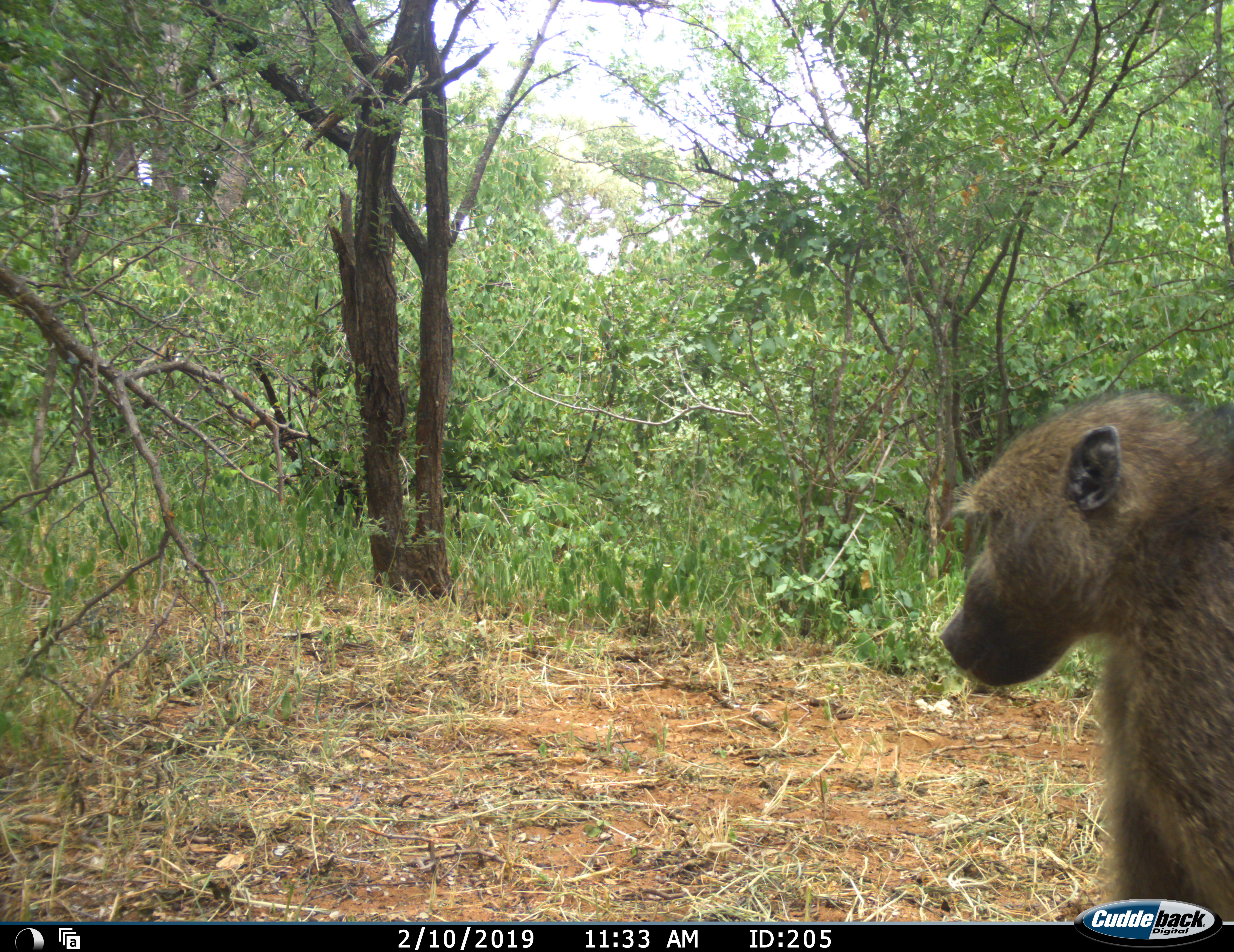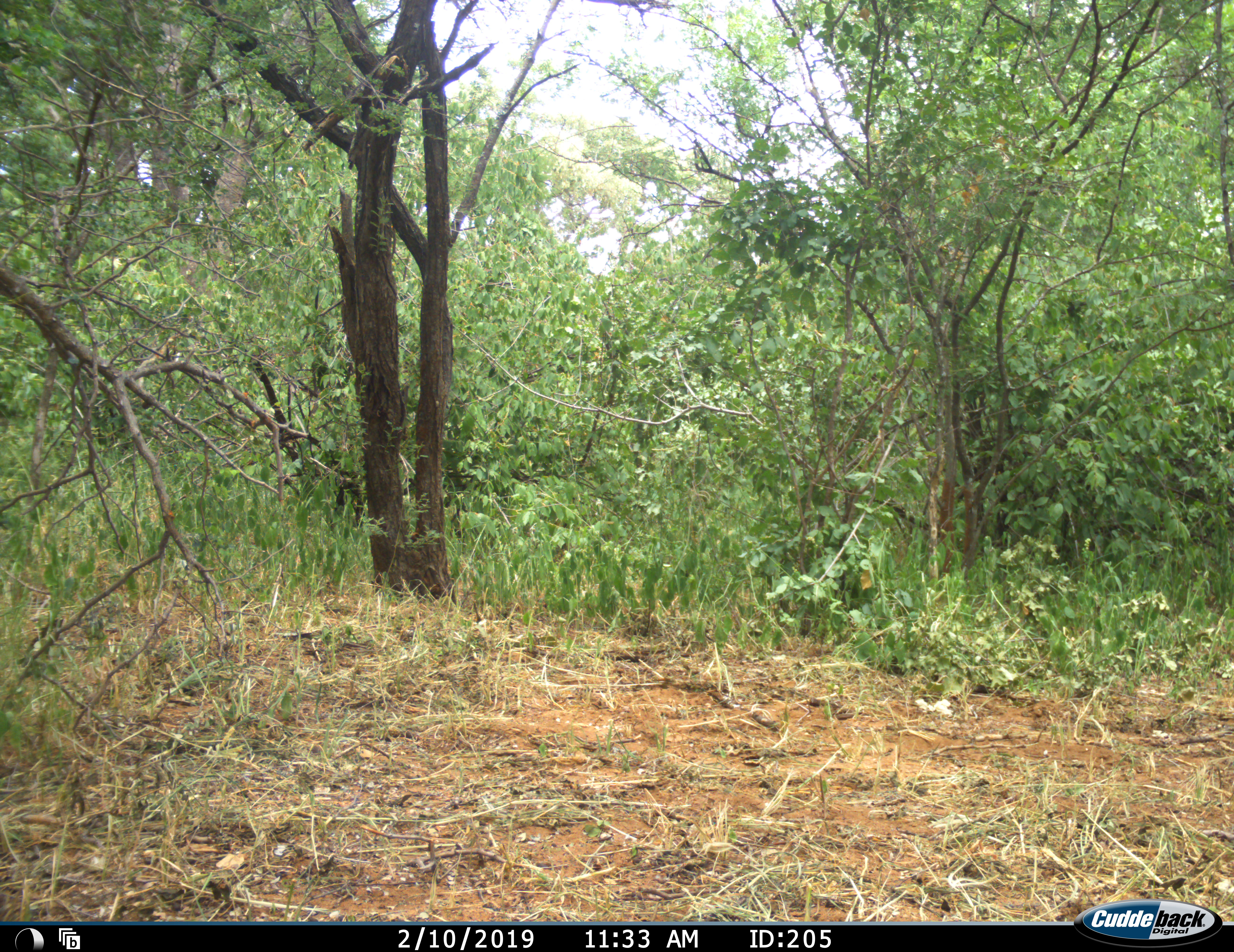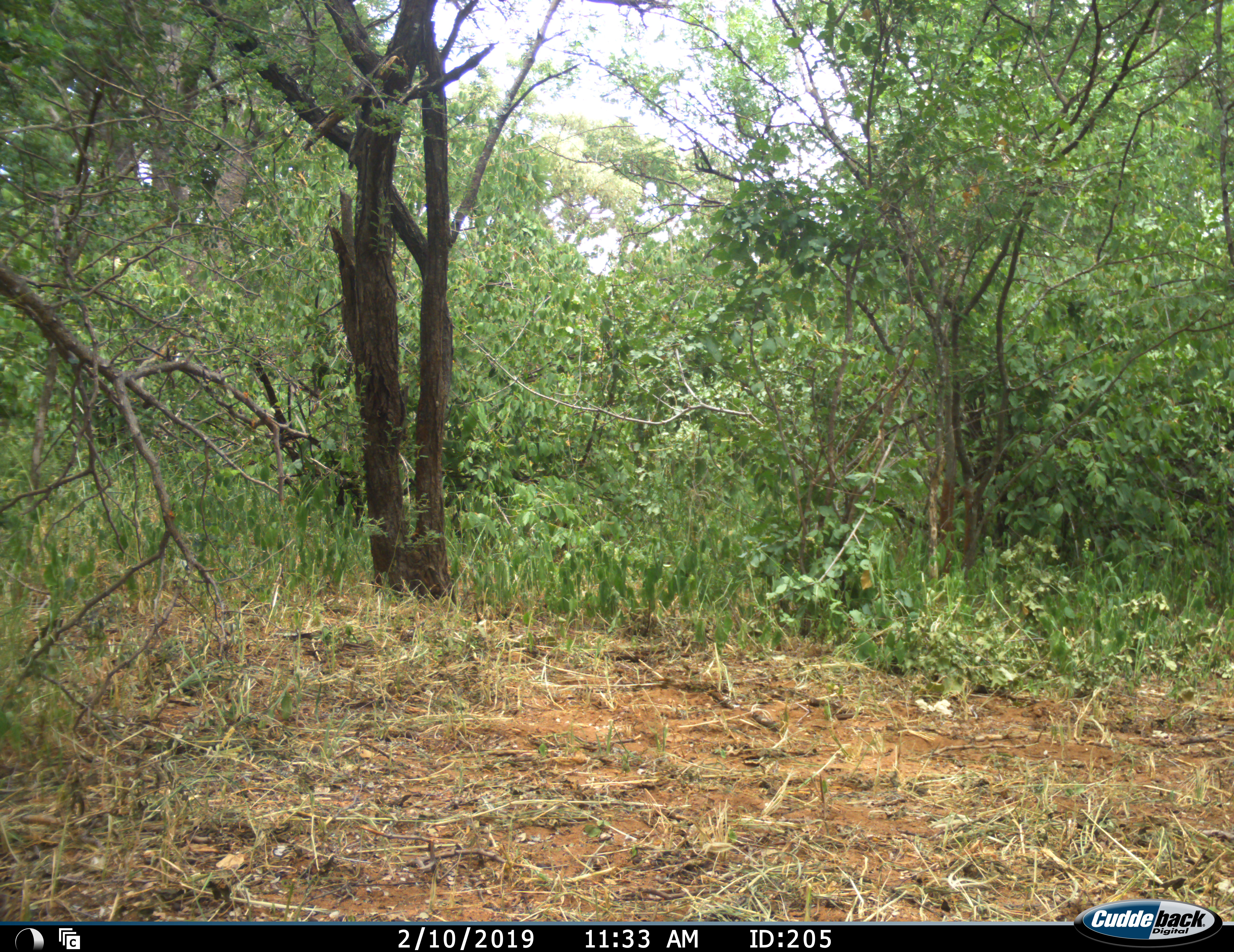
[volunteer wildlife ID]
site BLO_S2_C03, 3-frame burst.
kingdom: Animalia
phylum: Chordata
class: Mammalia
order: Primates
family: Cercopithecidae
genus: Papio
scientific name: Papio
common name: baboon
Baboon (Papio), count 1. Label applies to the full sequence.